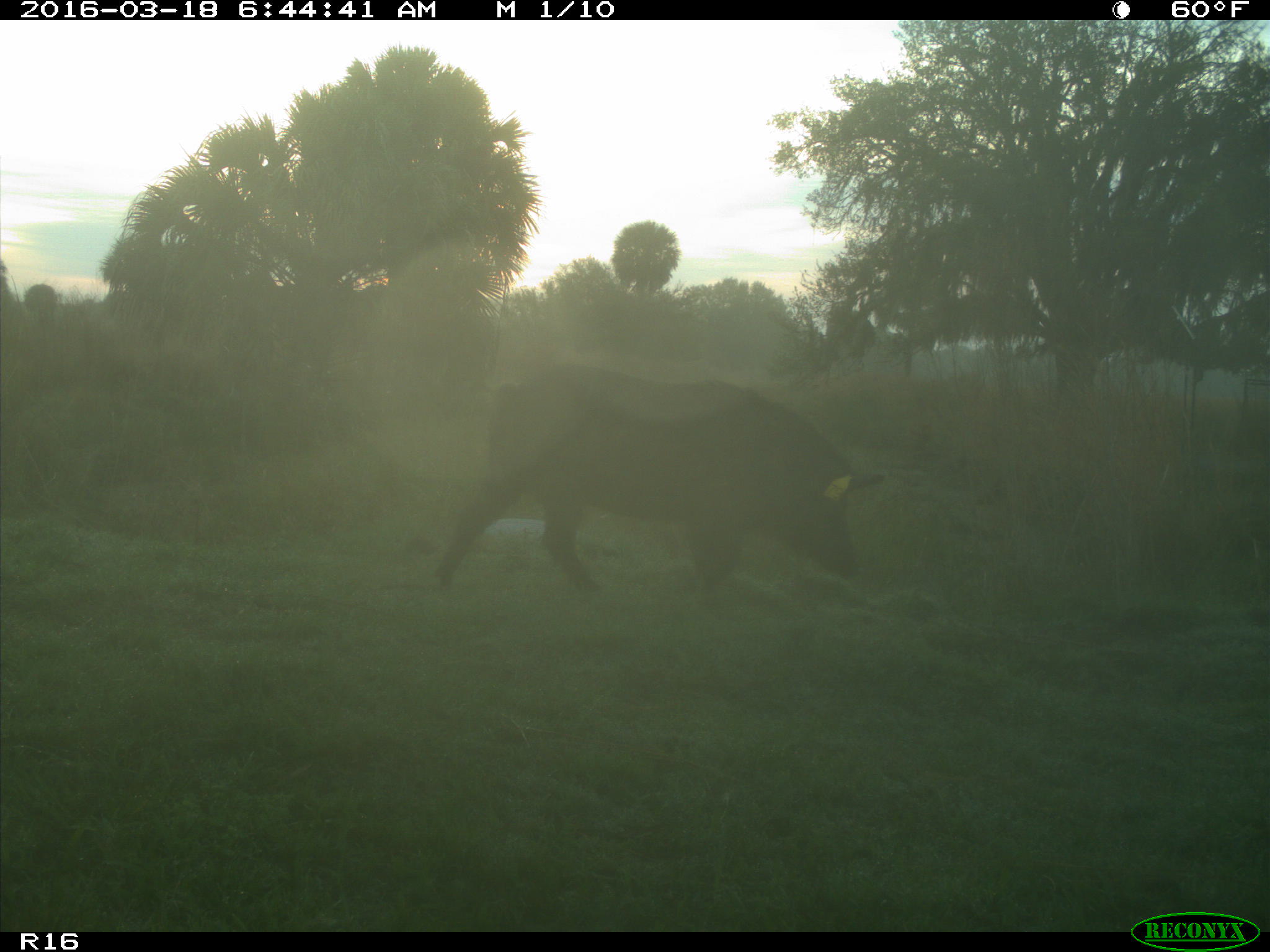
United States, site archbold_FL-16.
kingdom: Animalia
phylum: Chordata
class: Mammalia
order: Artiodactyla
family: Suidae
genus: Sus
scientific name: Sus scrofa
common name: wild boar